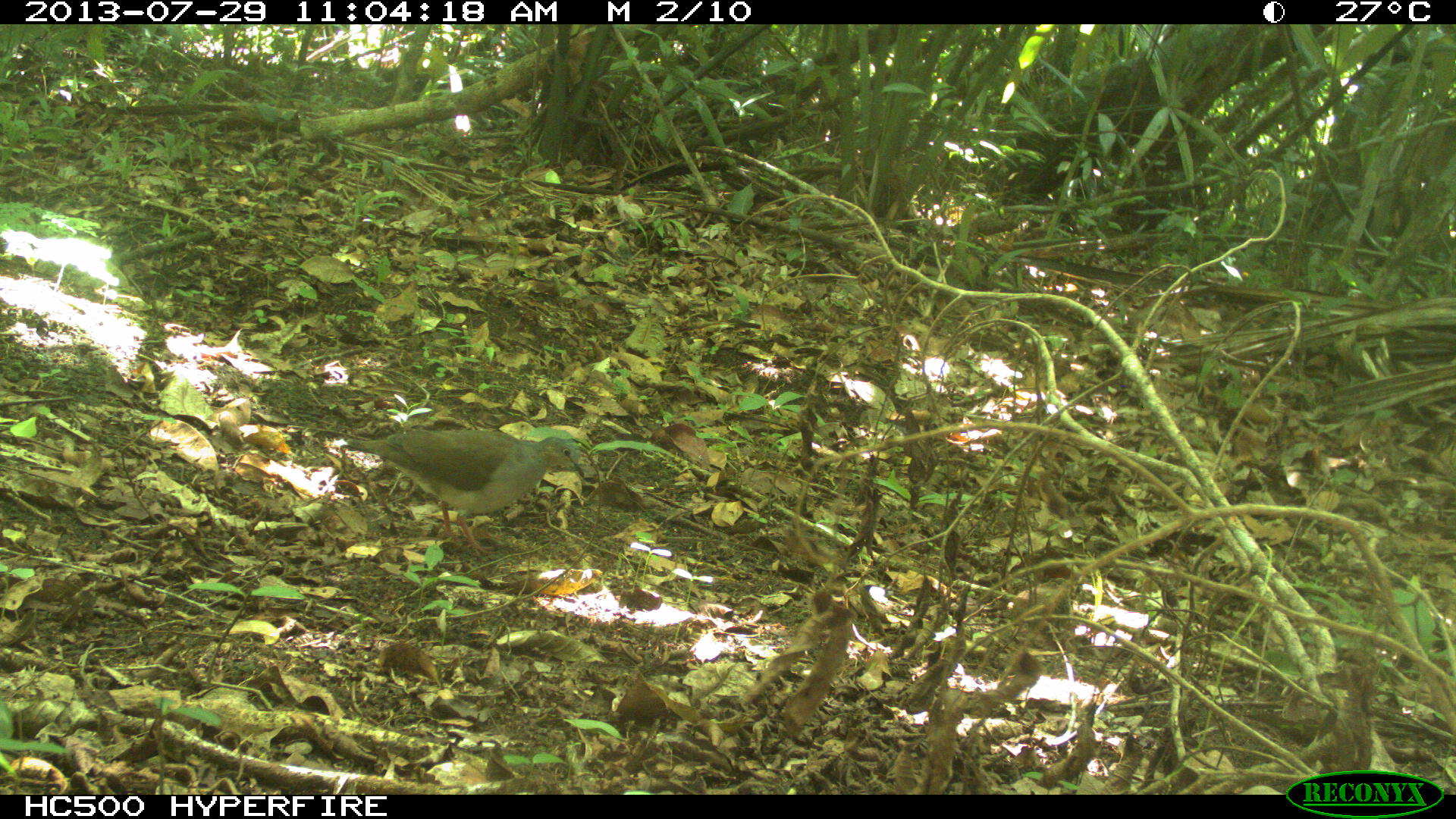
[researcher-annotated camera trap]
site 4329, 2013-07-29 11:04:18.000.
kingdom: Animalia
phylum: Chordata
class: Aves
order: Columbiformes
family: Columbidae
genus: Leptotila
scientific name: Leptotila plumbeiceps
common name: gray-headed dove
Leptotila plumbeiceps (gray-headed dove), count 1.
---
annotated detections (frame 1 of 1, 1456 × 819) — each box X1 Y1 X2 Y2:
leptotila plumbeiceps: 346 427 586 556